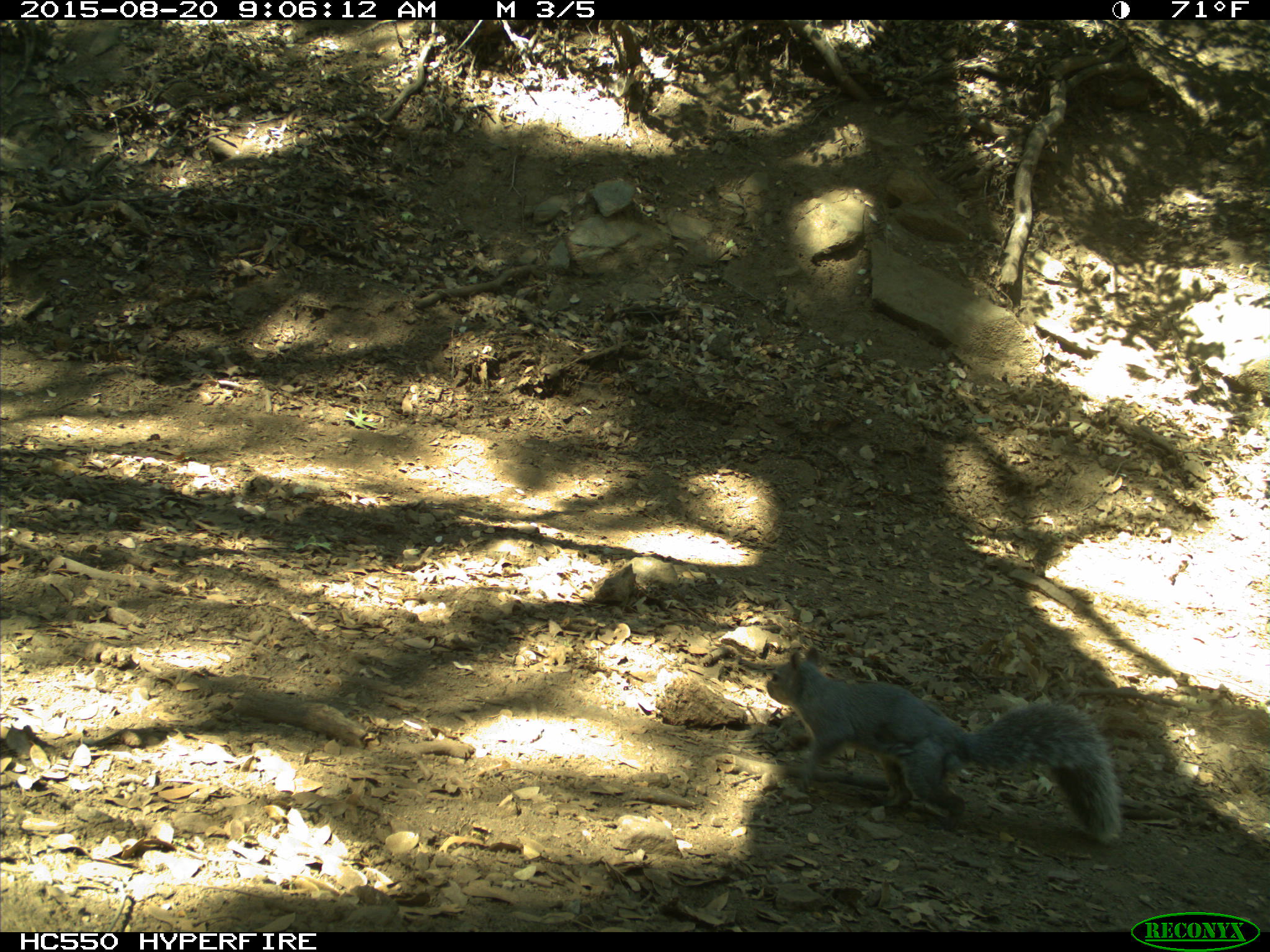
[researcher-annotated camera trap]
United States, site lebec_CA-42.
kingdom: Animalia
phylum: Chordata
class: Mammalia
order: Rodentia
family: Sciuridae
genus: Sciurus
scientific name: Sciurus carolinensis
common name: eastern gray squirrel